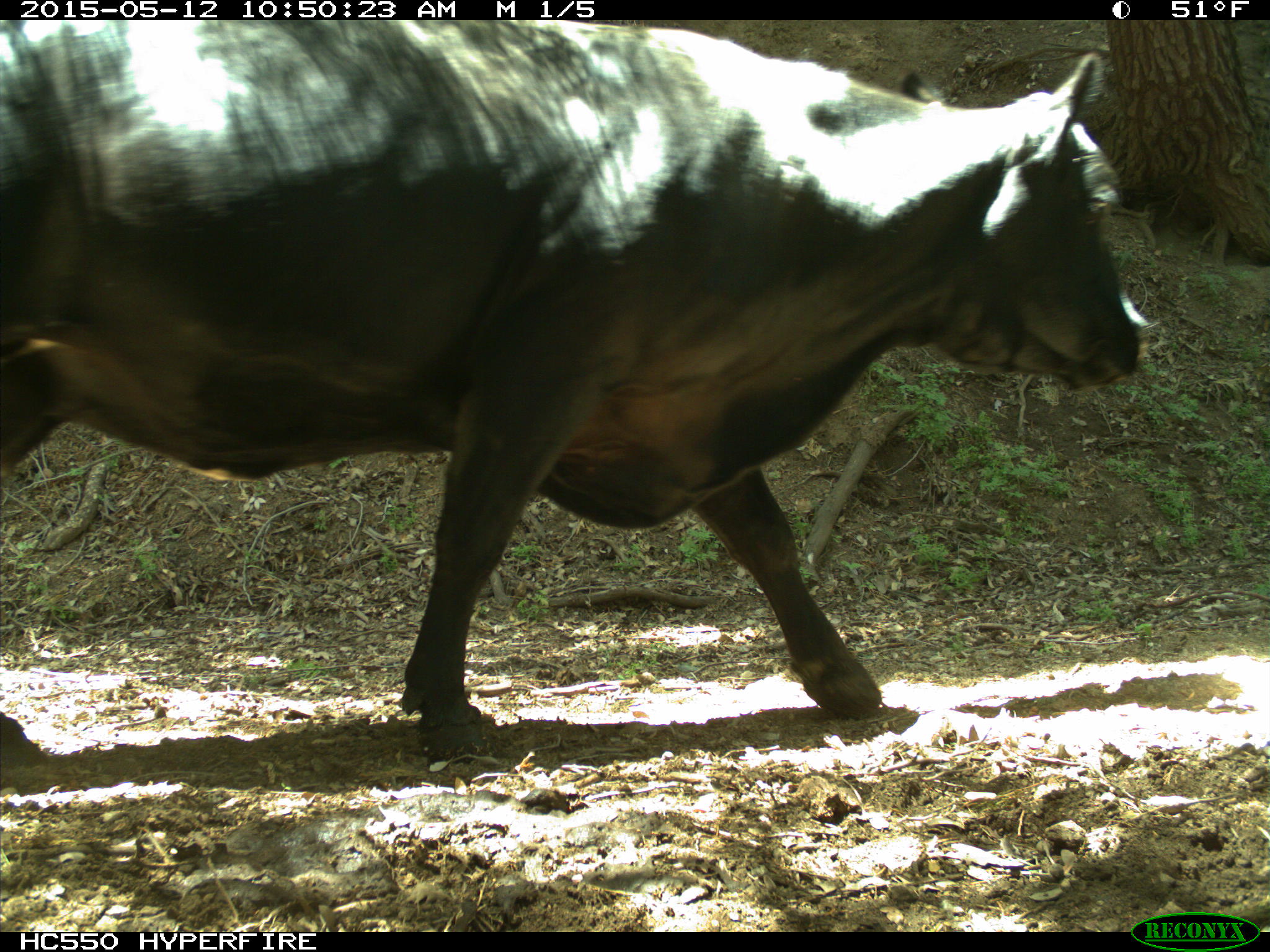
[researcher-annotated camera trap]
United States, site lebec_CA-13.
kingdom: Animalia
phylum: Chordata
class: Mammalia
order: Artiodactyla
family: Bovidae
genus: Bos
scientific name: Bos taurus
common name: domestic cow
Bos taurus (domestic cow).